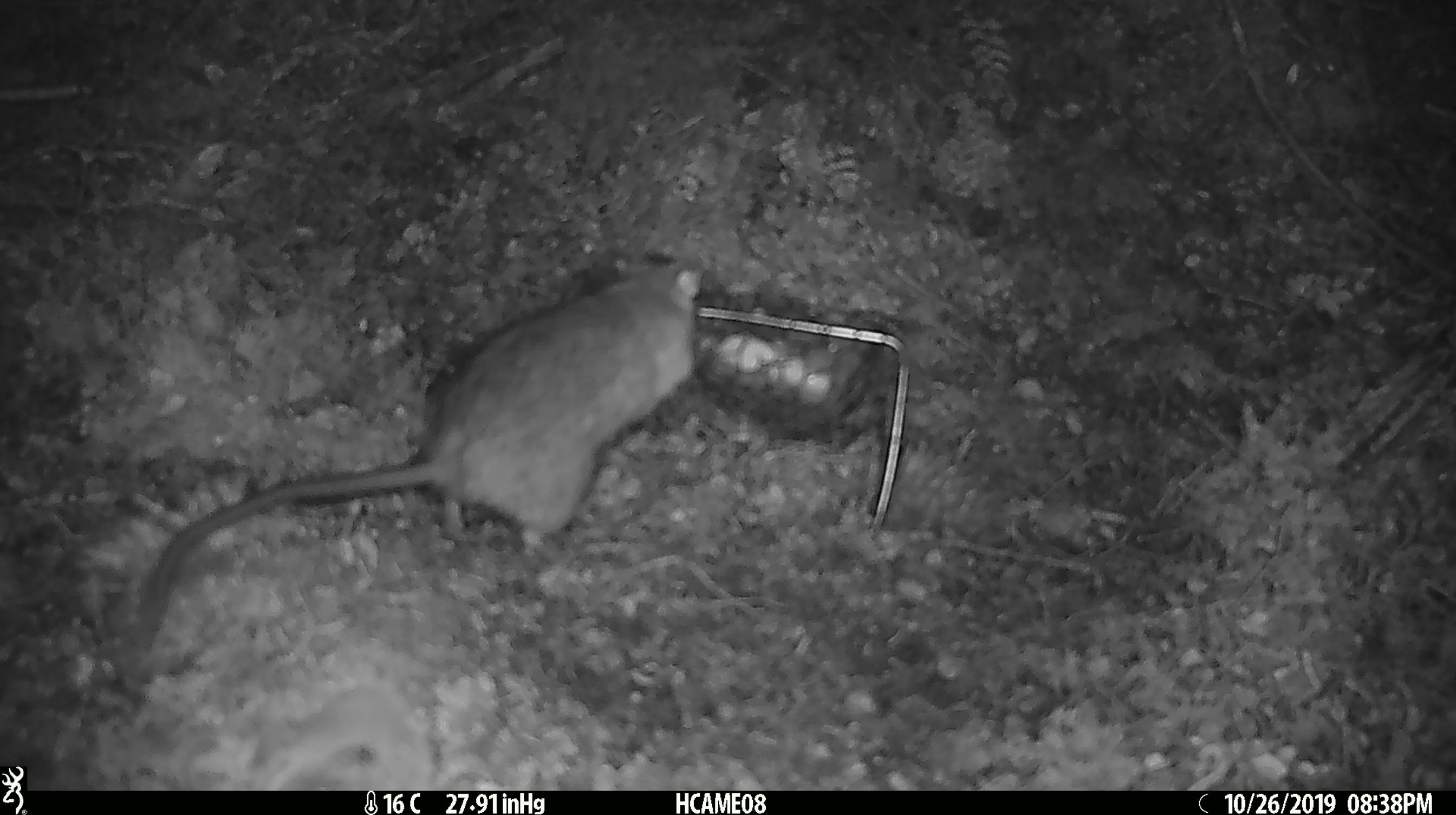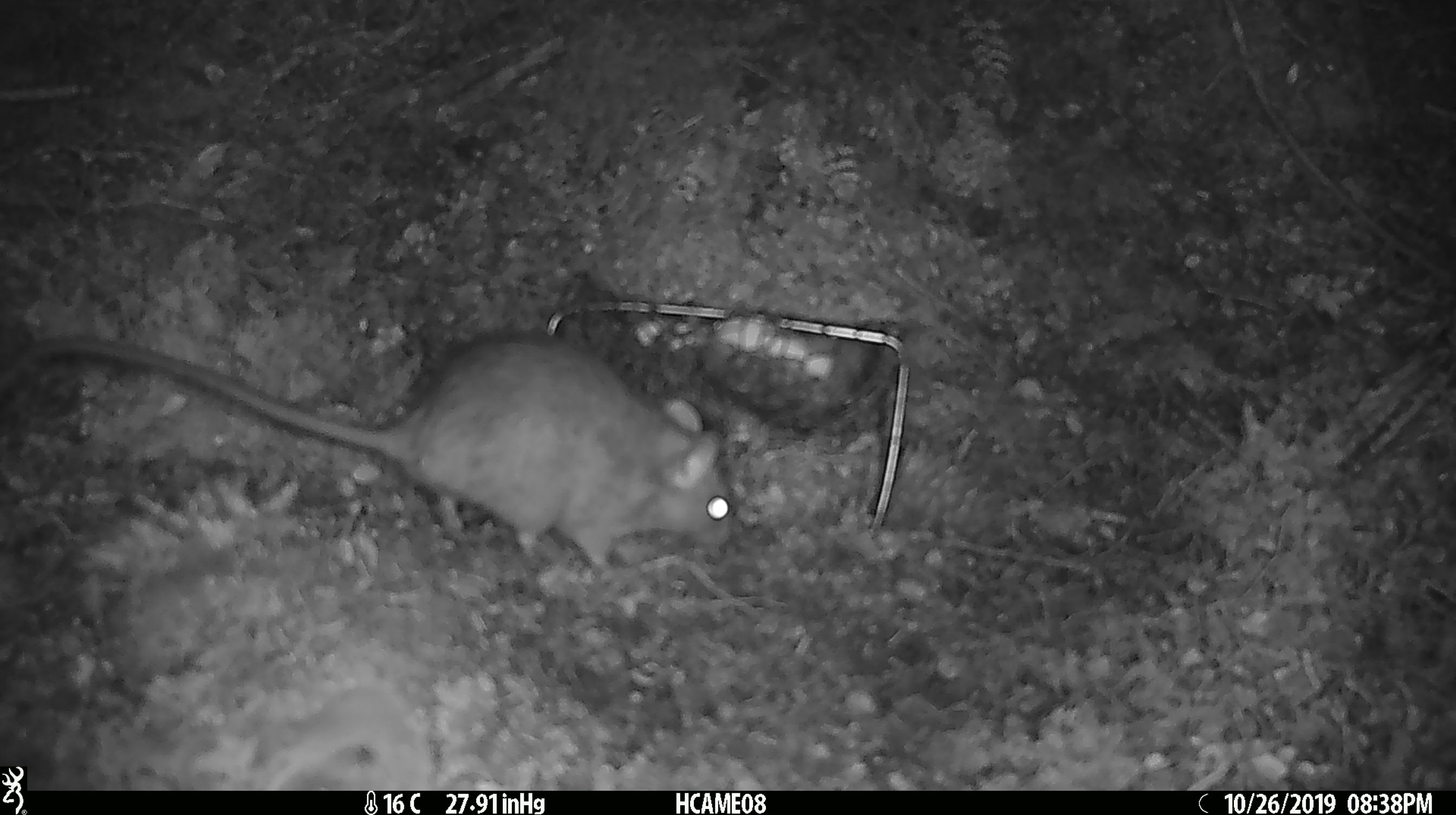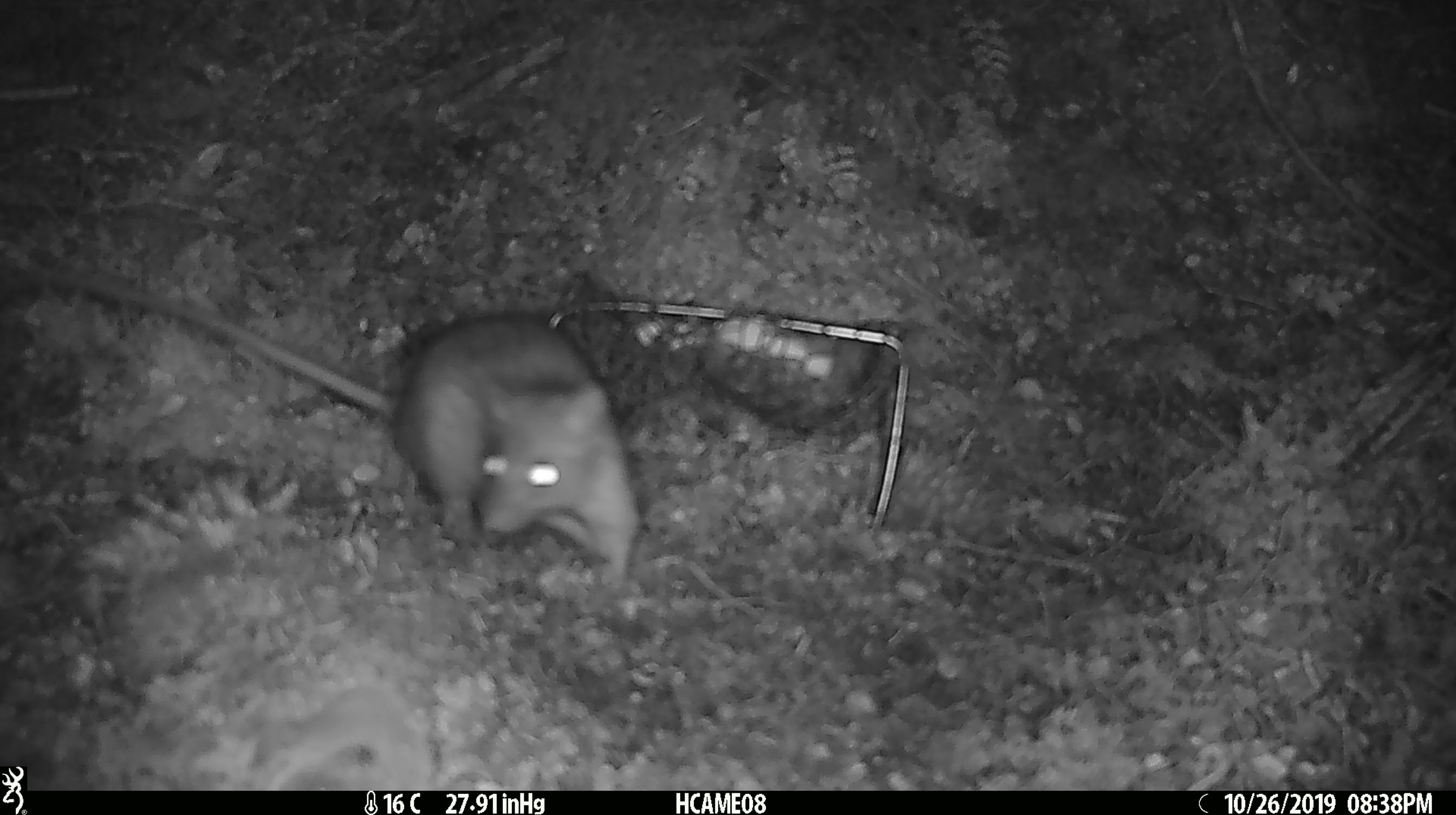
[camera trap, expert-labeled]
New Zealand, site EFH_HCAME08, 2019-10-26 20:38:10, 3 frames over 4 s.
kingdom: Animalia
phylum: Chordata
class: Mammalia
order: Rodentia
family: Muridae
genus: Rattus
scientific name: Rattus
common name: rat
Rat (Rattus).